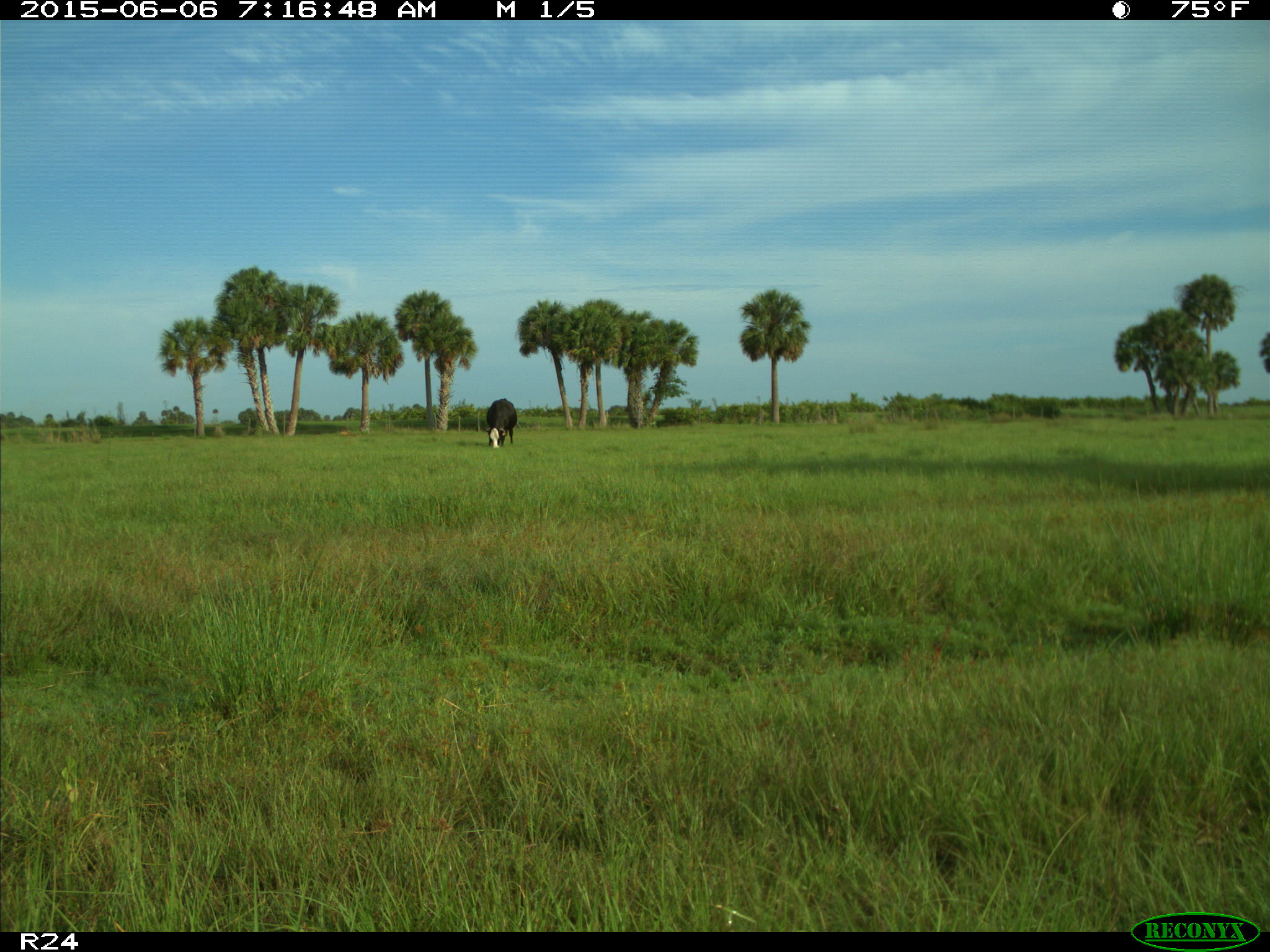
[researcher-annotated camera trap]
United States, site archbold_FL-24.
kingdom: Animalia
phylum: Chordata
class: Mammalia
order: Artiodactyla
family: Bovidae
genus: Bos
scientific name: Bos taurus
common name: domestic cow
Bos taurus (domestic cow).